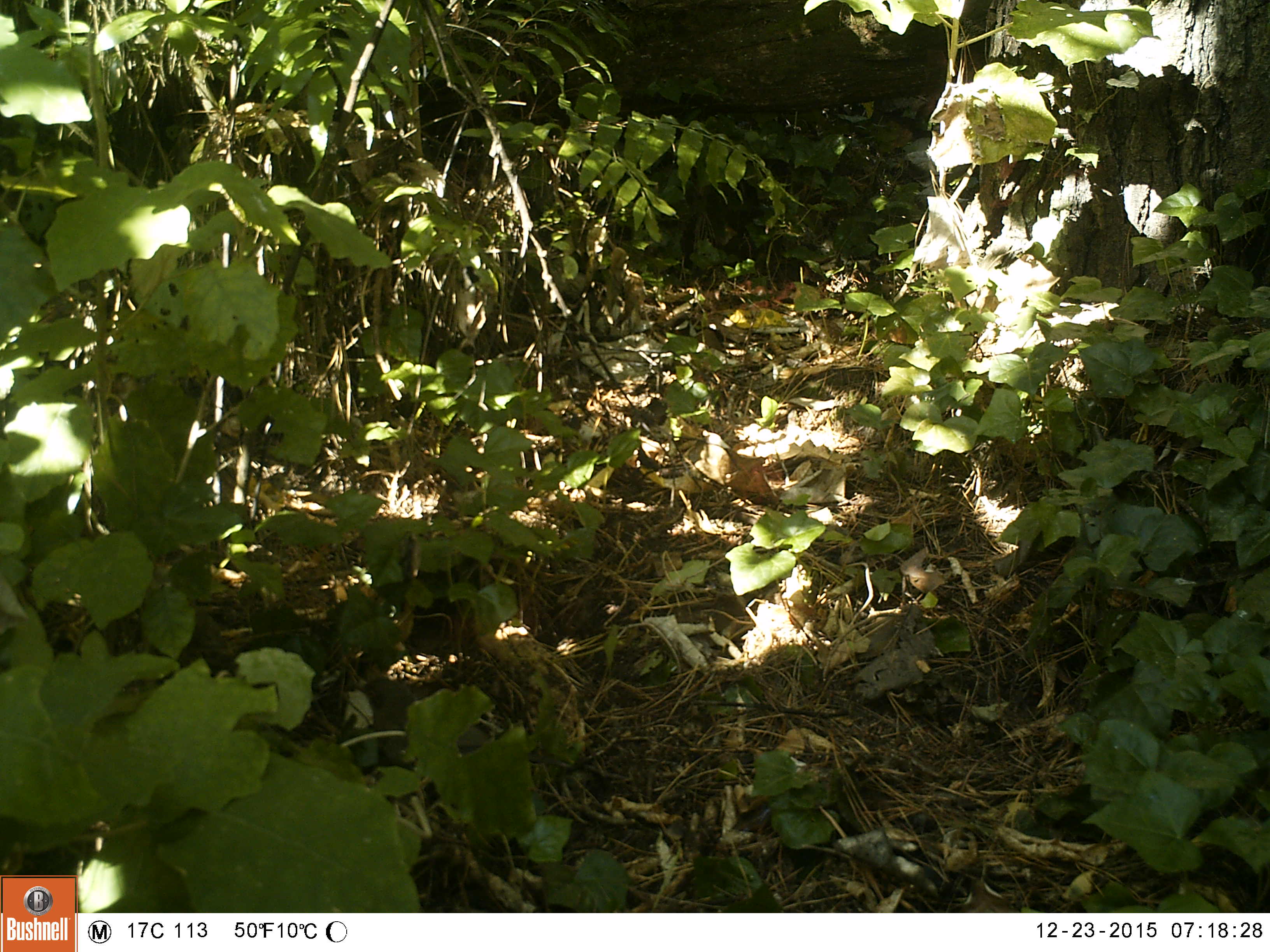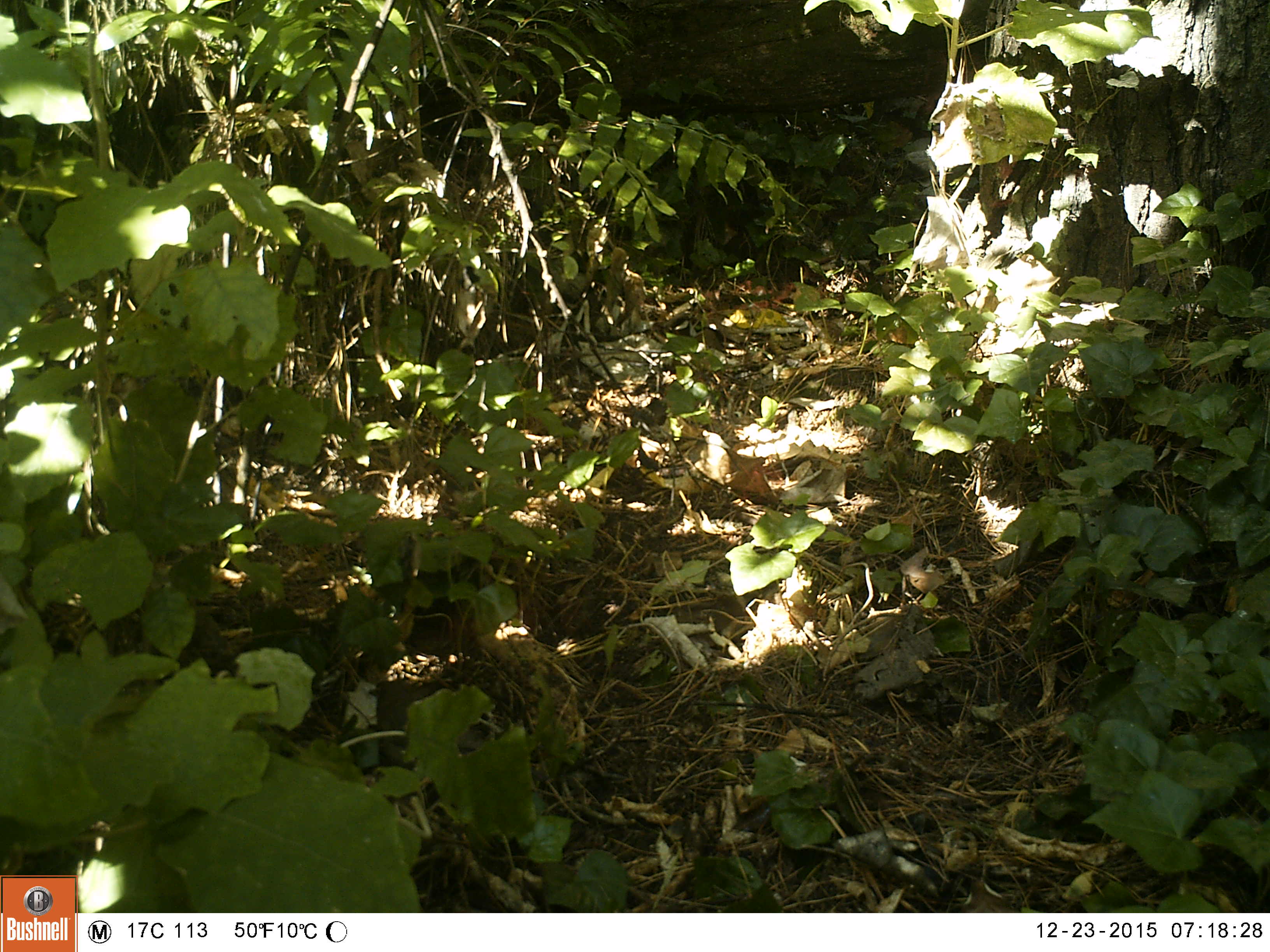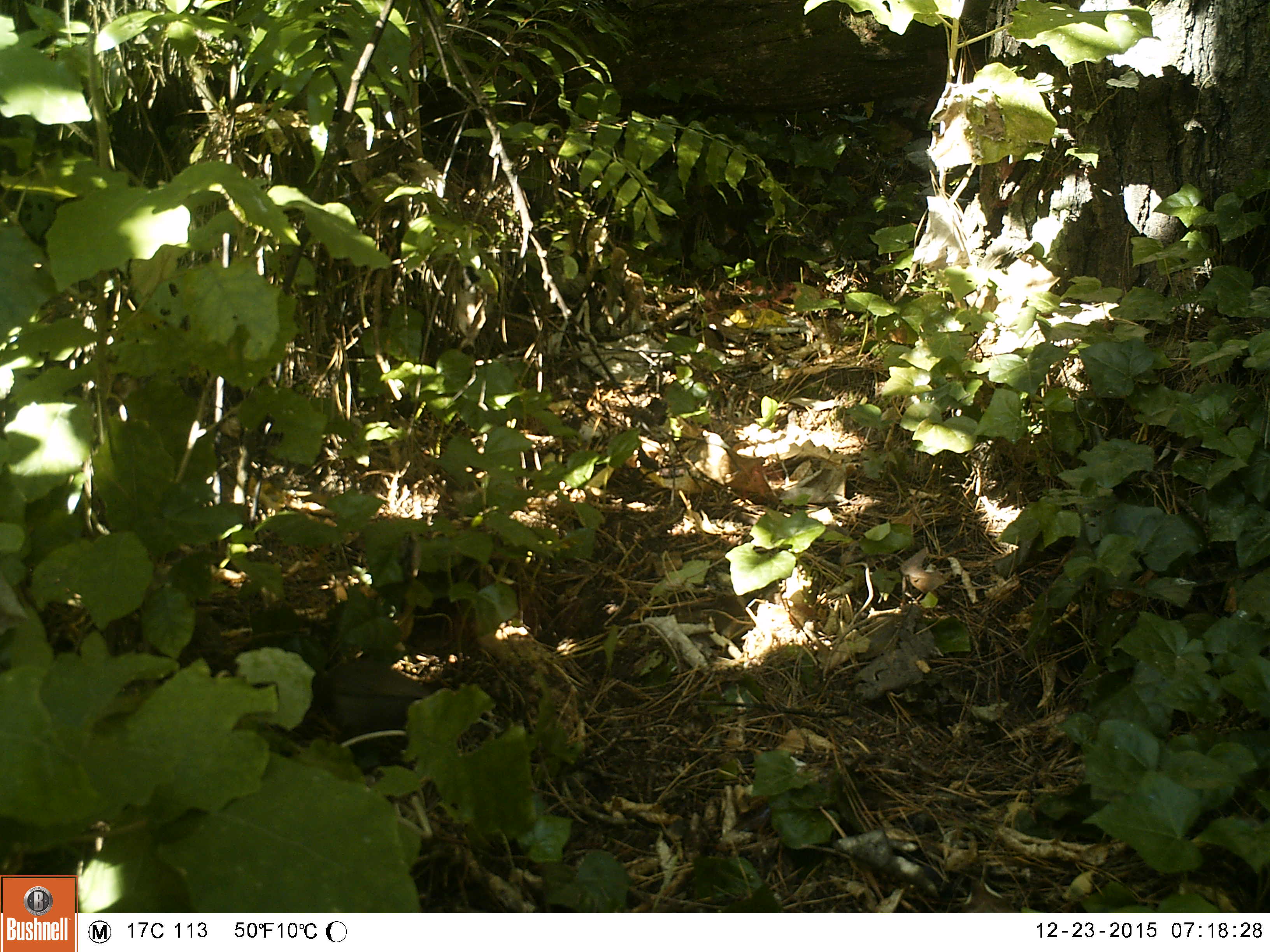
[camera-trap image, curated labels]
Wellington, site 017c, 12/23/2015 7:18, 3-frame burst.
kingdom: Animalia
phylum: Chordata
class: Aves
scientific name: Aves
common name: bird